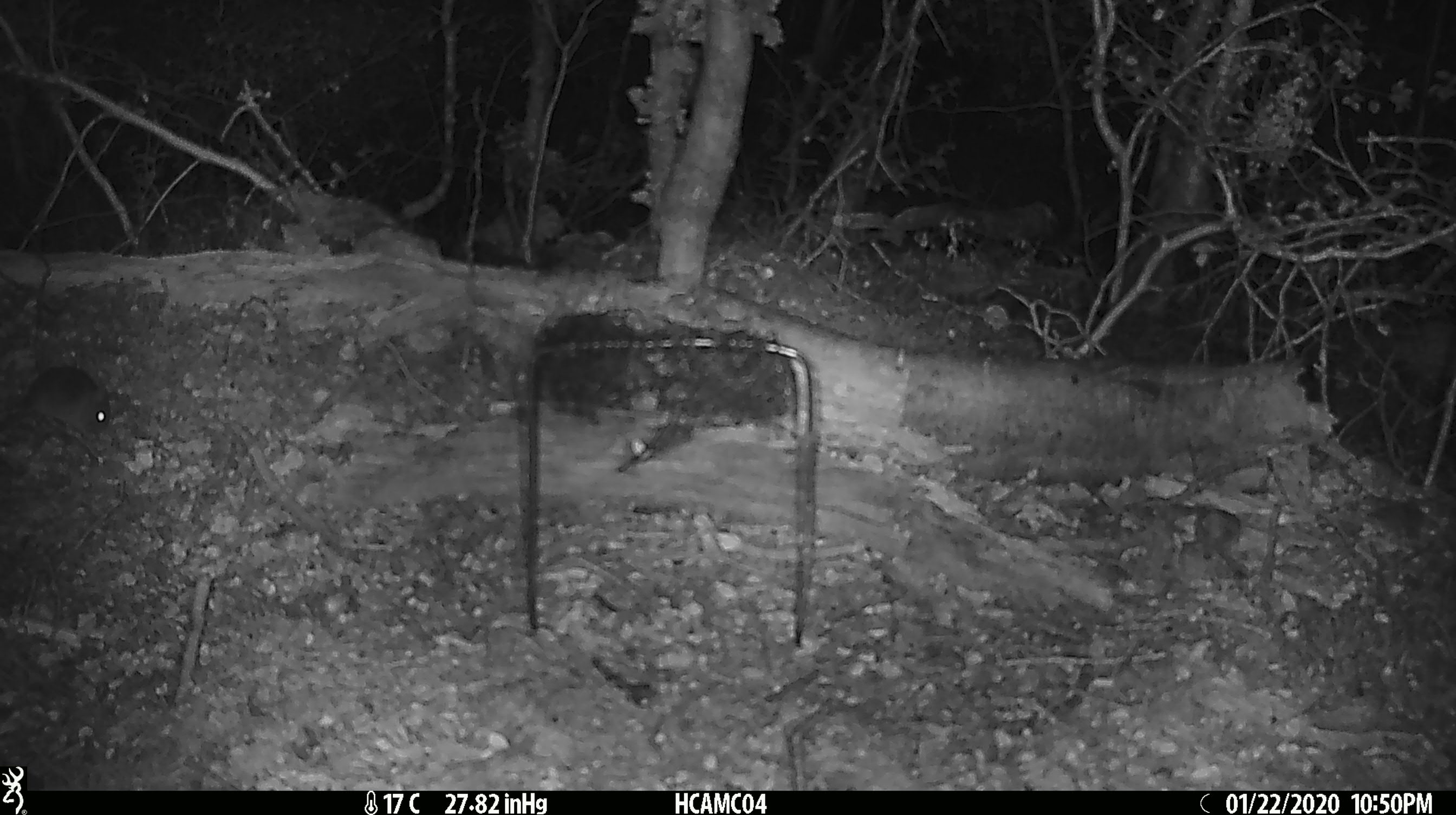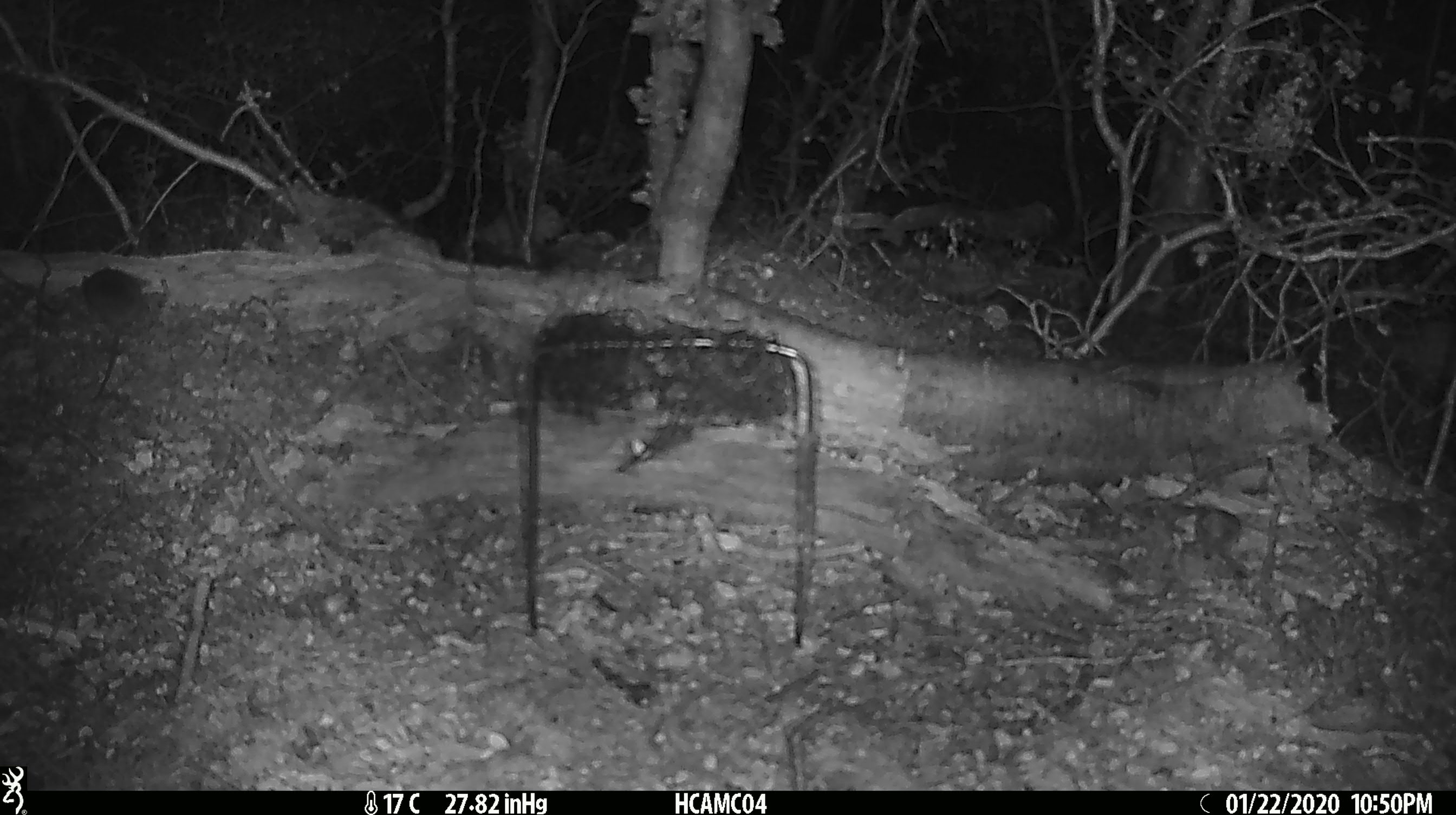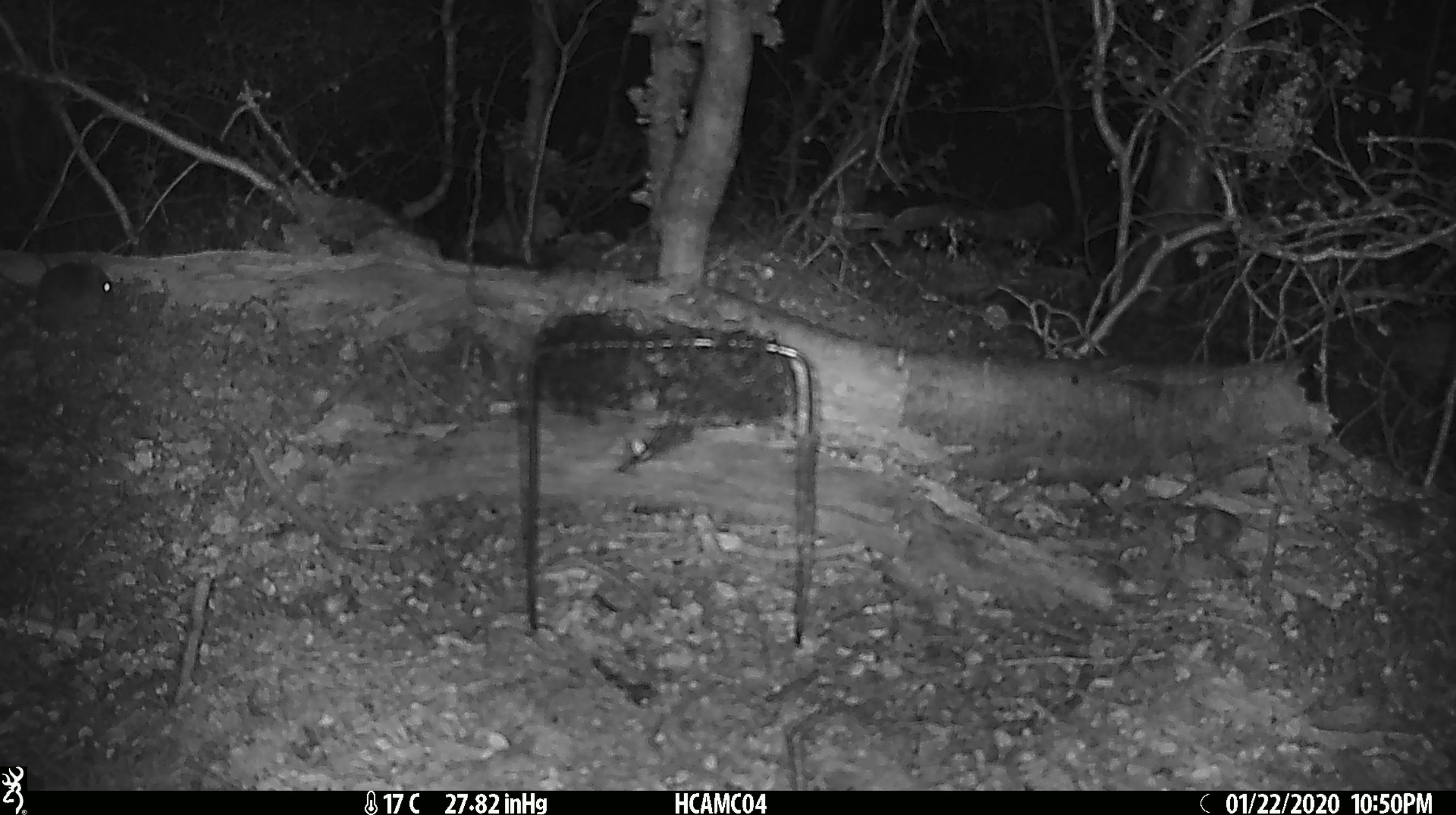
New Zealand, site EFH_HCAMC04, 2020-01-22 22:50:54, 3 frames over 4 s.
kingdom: Animalia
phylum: Chordata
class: Mammalia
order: Rodentia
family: Muridae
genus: Mus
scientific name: Mus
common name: mouse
Mouse (Mus).